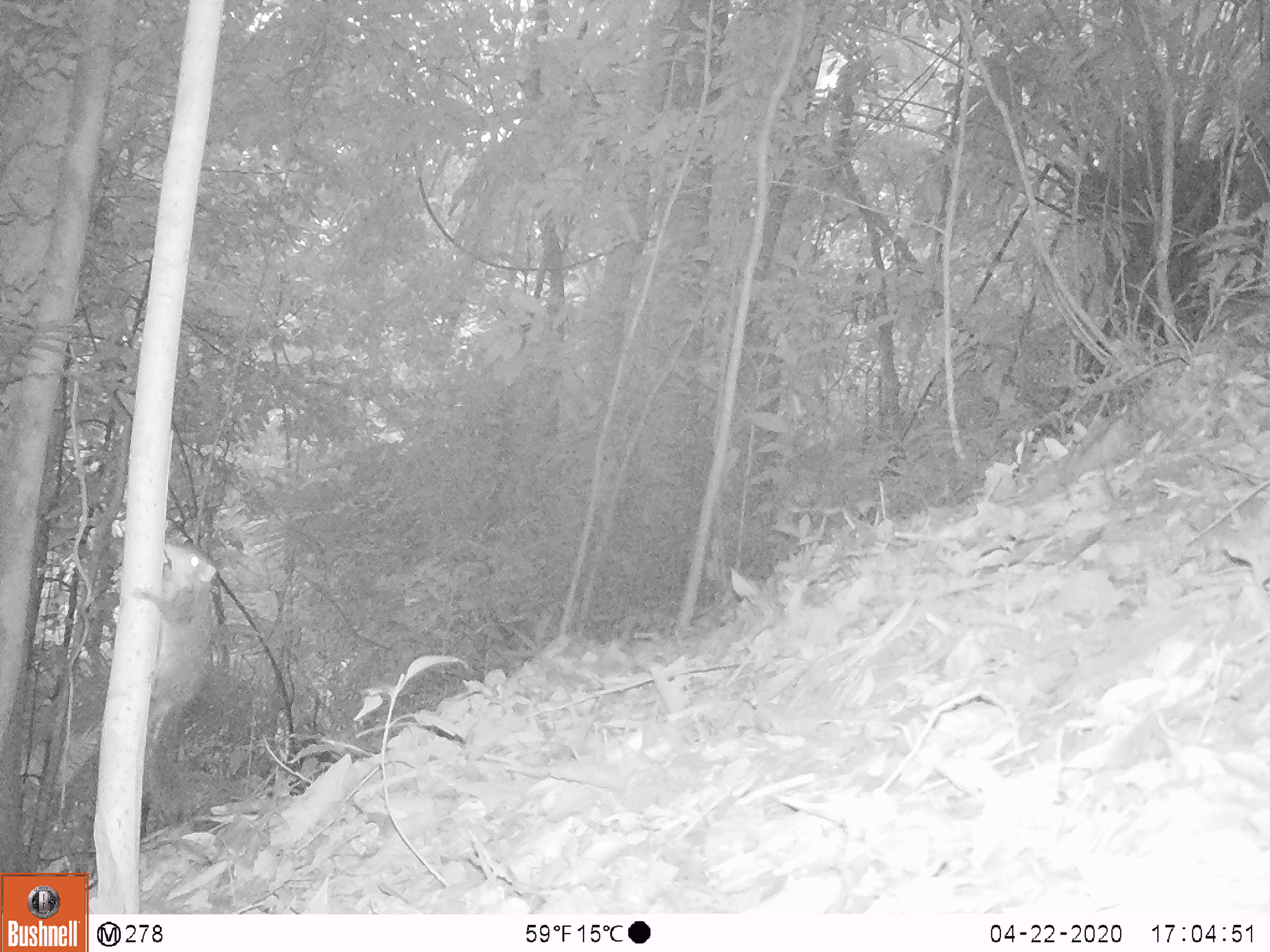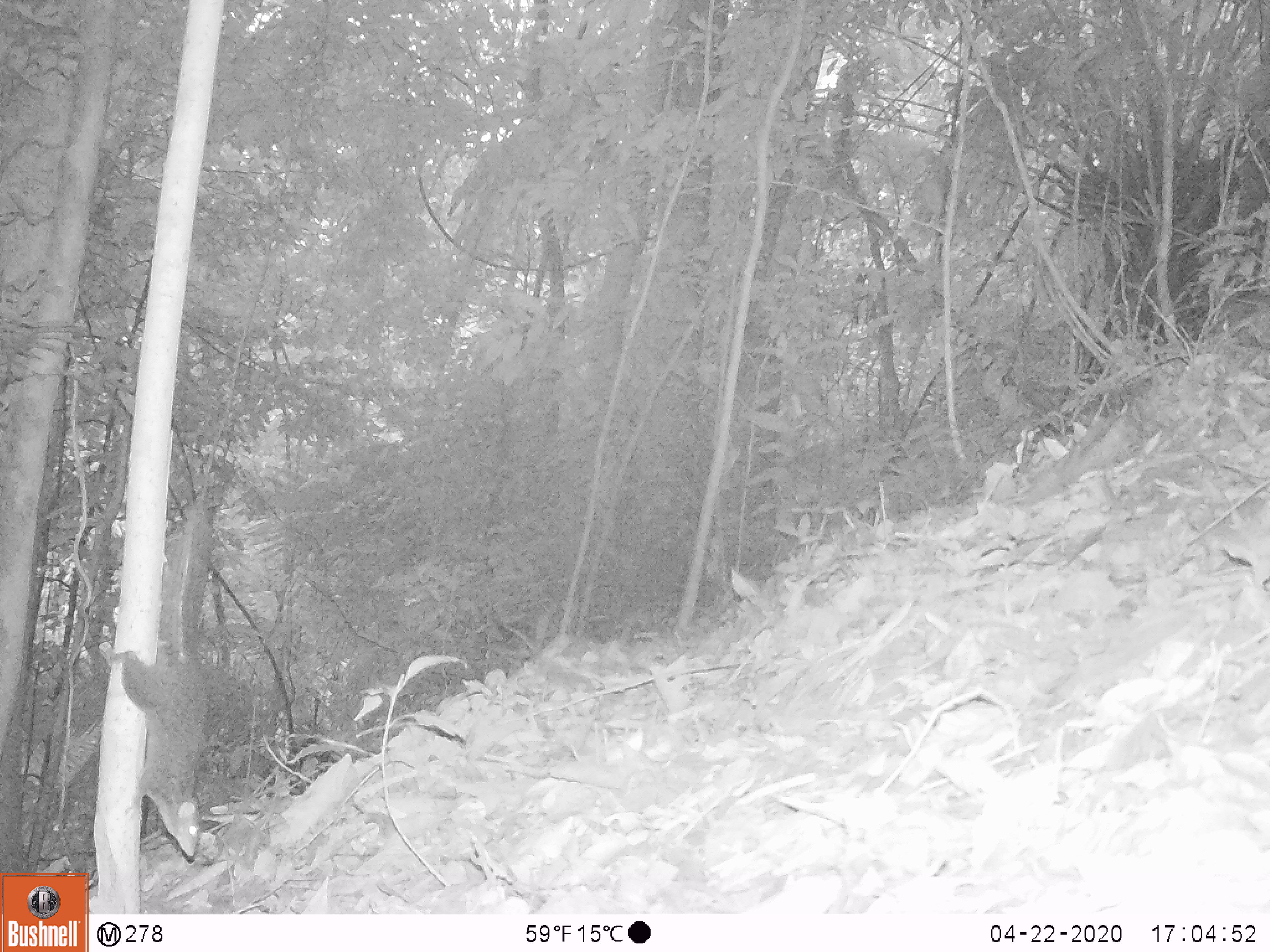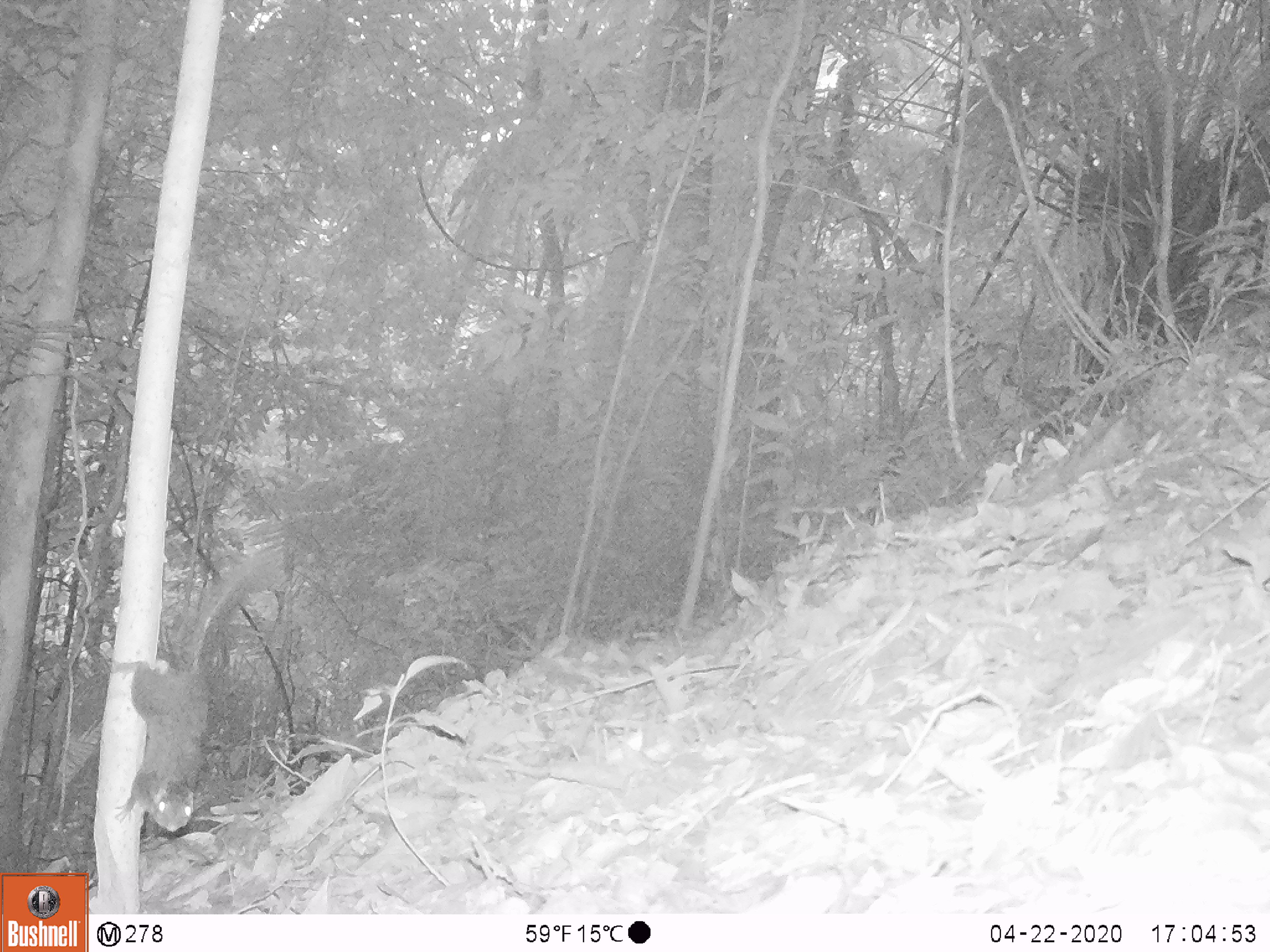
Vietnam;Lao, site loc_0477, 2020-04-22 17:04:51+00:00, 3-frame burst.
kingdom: Animalia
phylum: Chordata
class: Mammalia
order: Scandentia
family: Tupaiidae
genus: Tupaia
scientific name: Tupaia belangeri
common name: northern treeshrew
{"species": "northern treeshrew (Tupaia belangeri)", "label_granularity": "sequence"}